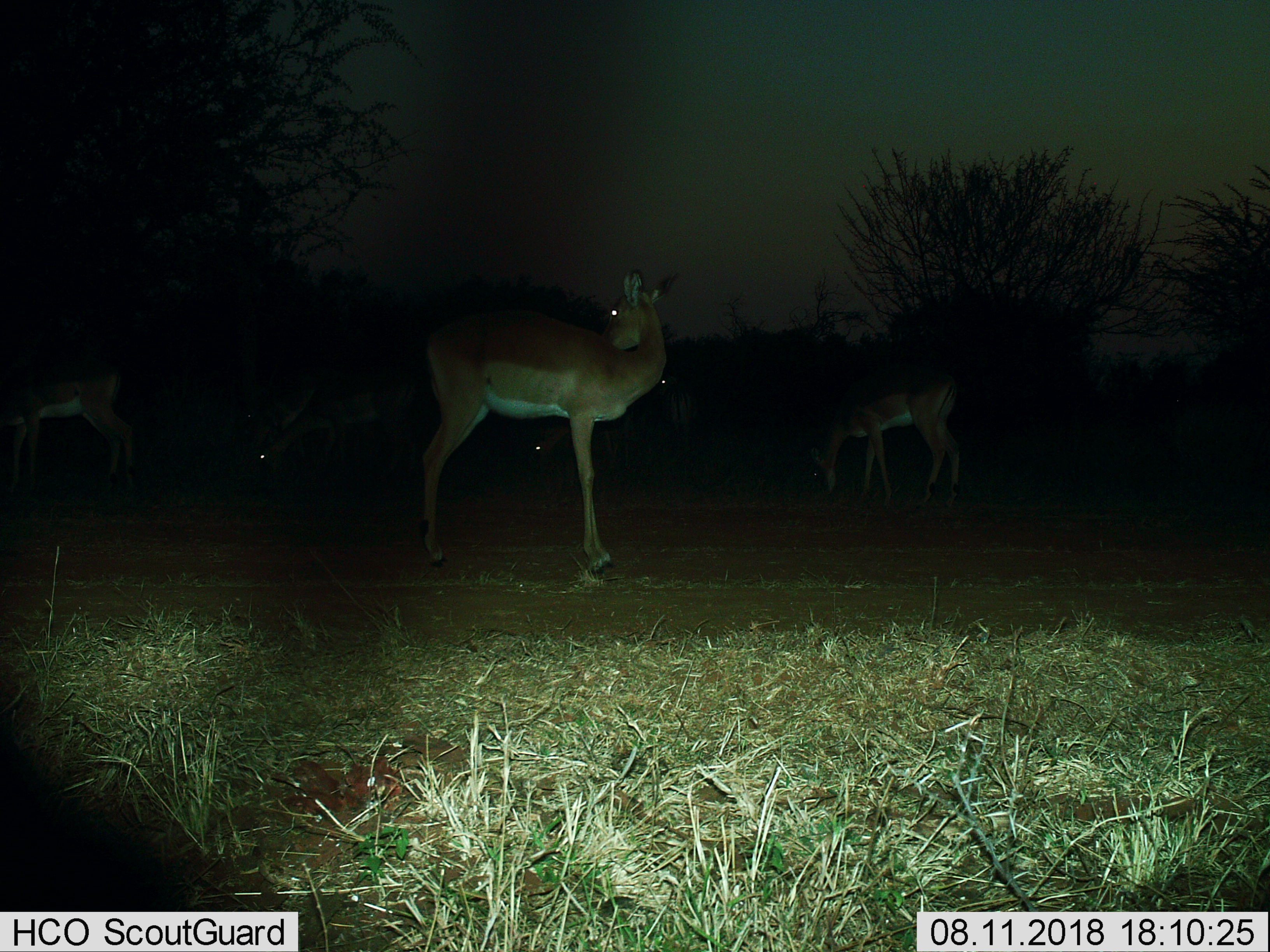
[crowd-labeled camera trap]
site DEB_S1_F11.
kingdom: Animalia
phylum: Chordata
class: Mammalia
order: Artiodactyla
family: Bovidae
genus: Aepyceros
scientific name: Aepyceros melampus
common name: impala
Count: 6.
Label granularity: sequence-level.